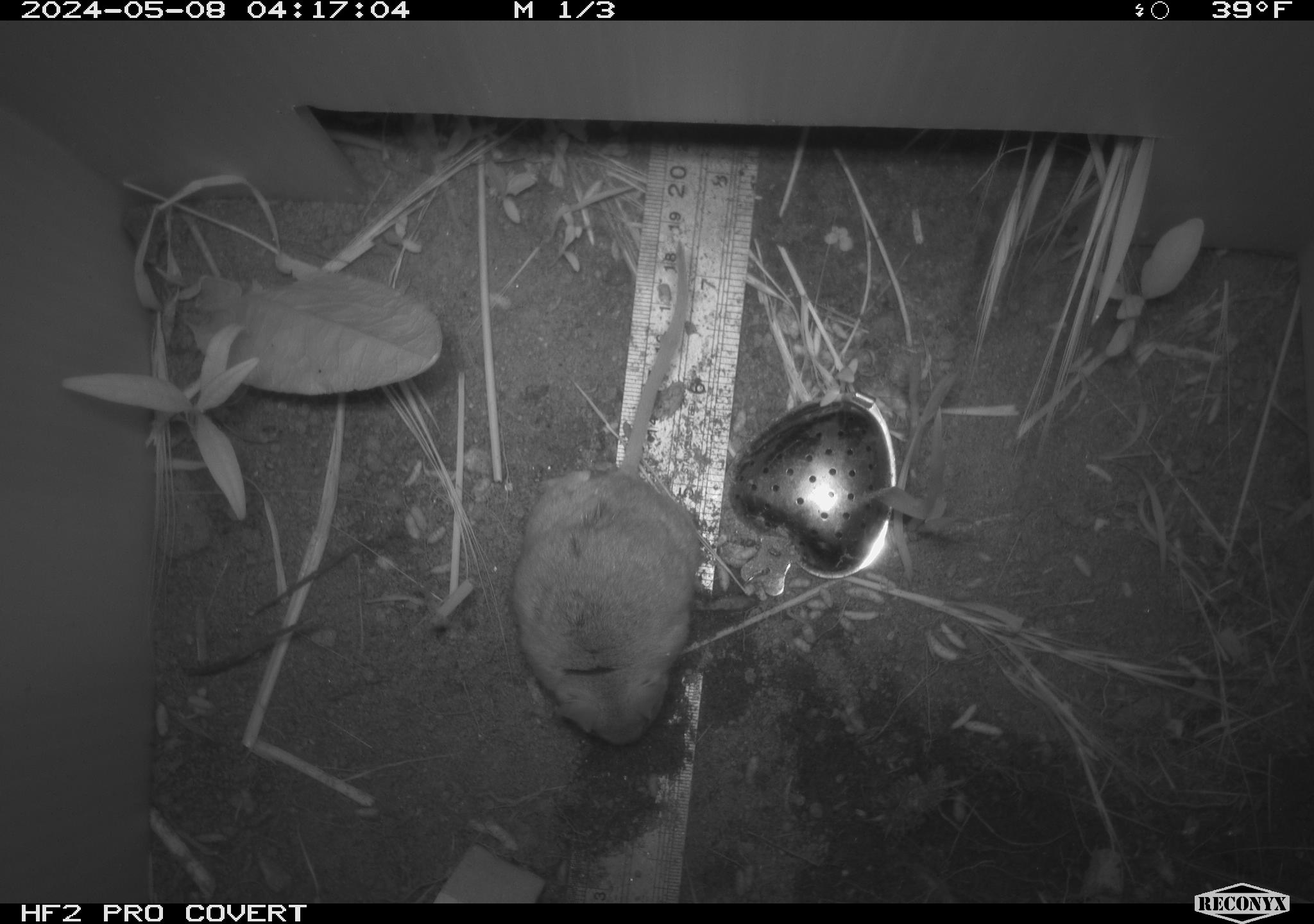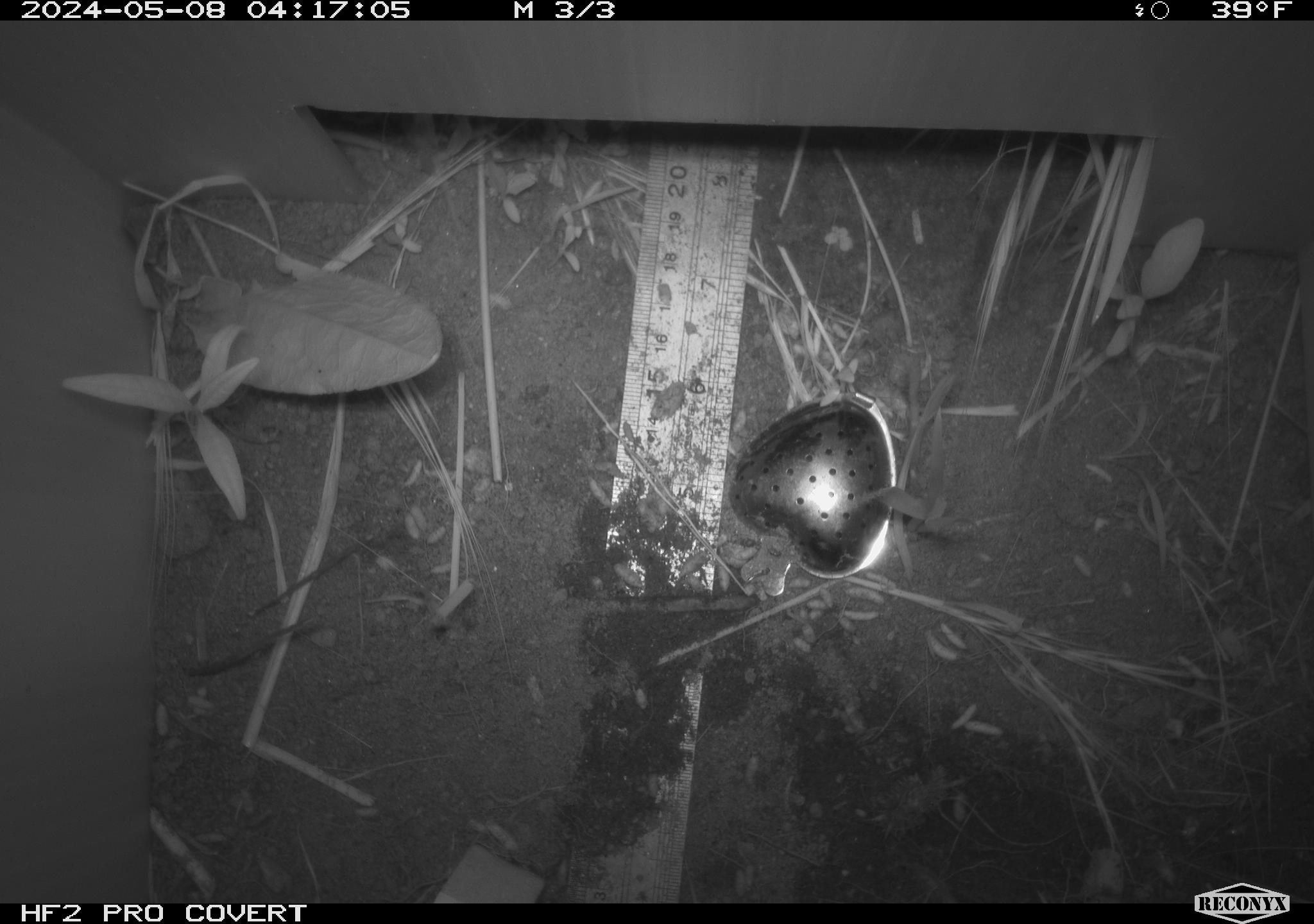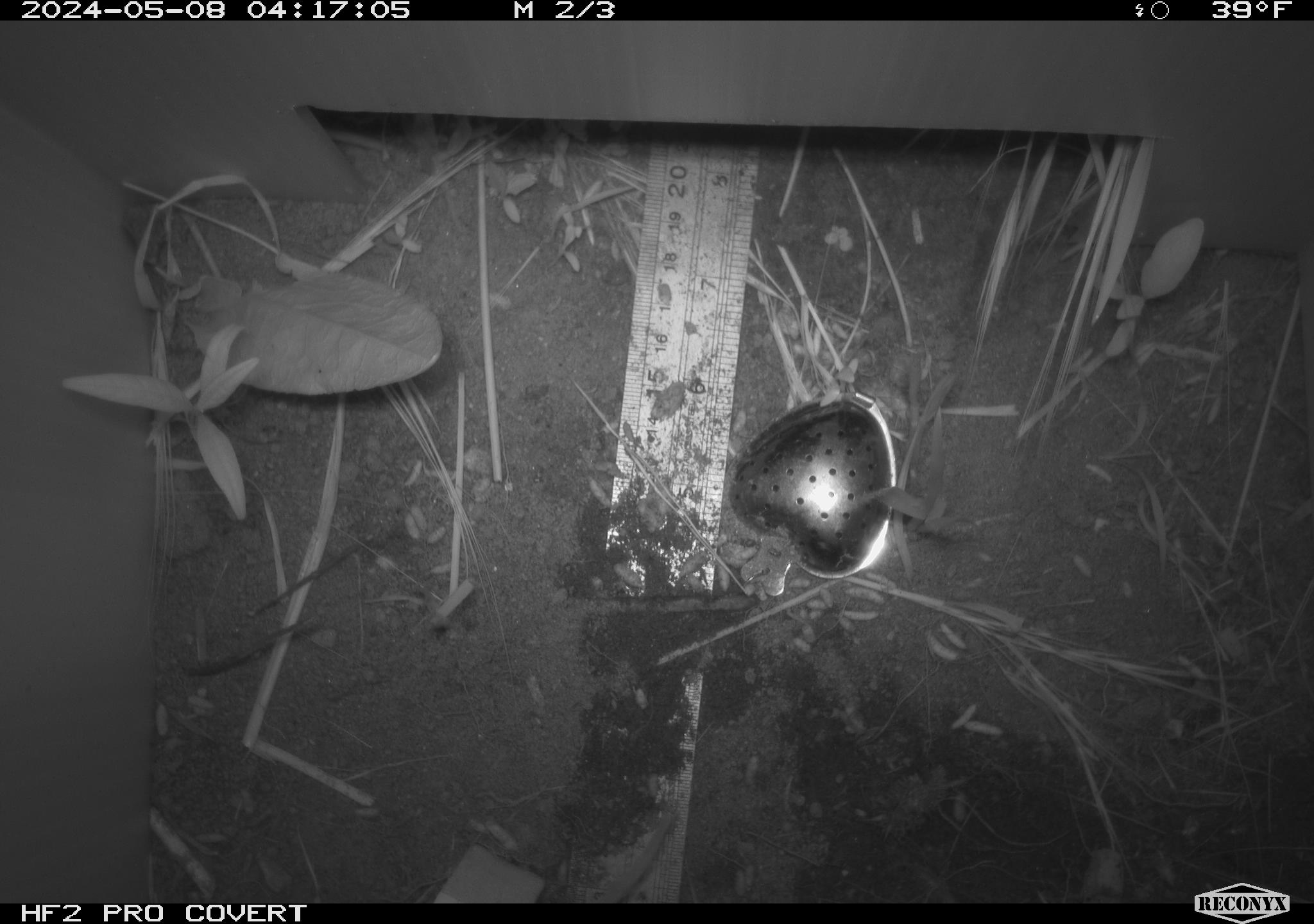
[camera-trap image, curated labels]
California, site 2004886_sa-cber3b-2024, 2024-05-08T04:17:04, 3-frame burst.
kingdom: Animalia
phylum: Chordata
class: Mammalia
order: Rodentia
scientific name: Rodentia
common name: mouse species